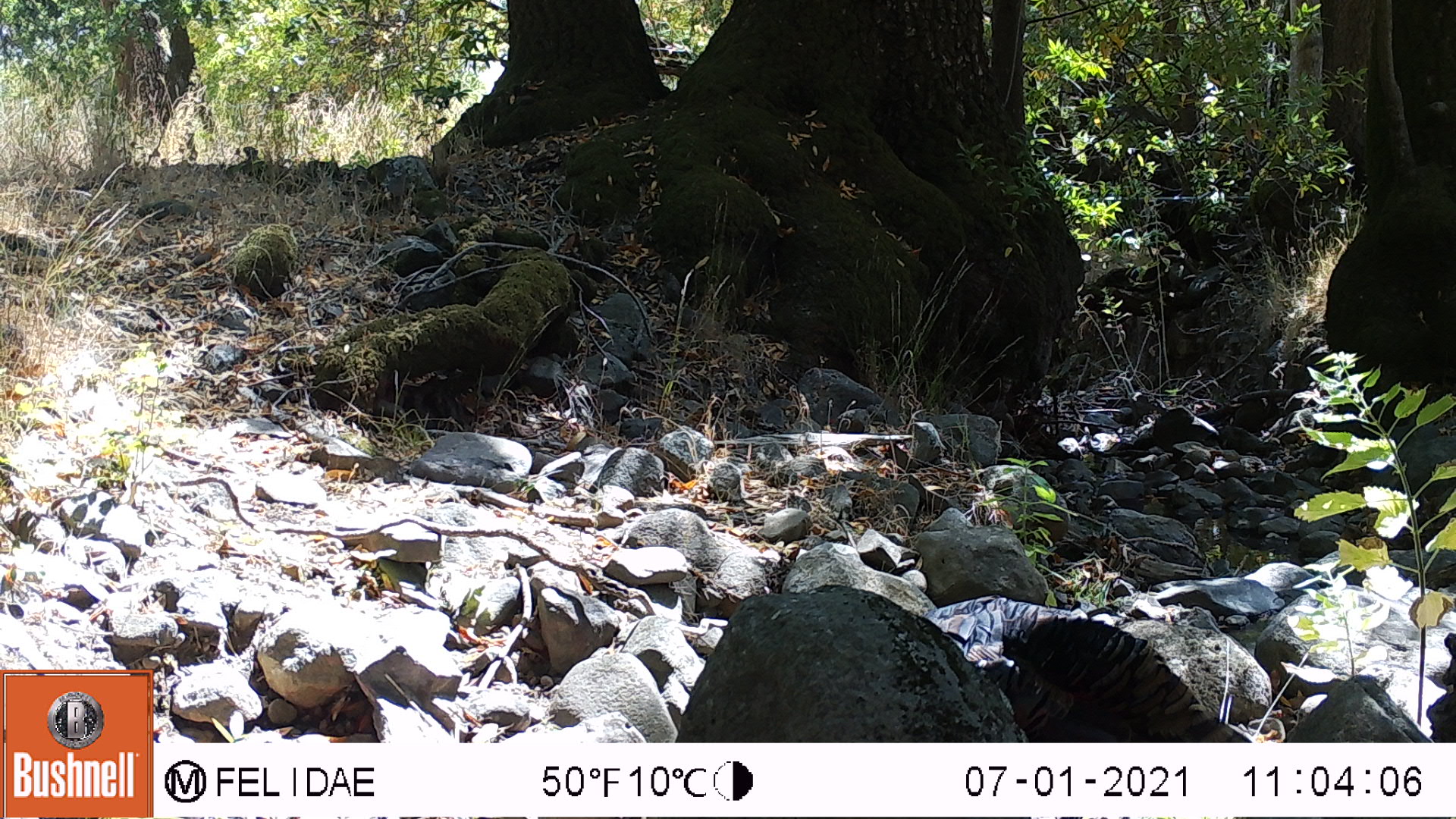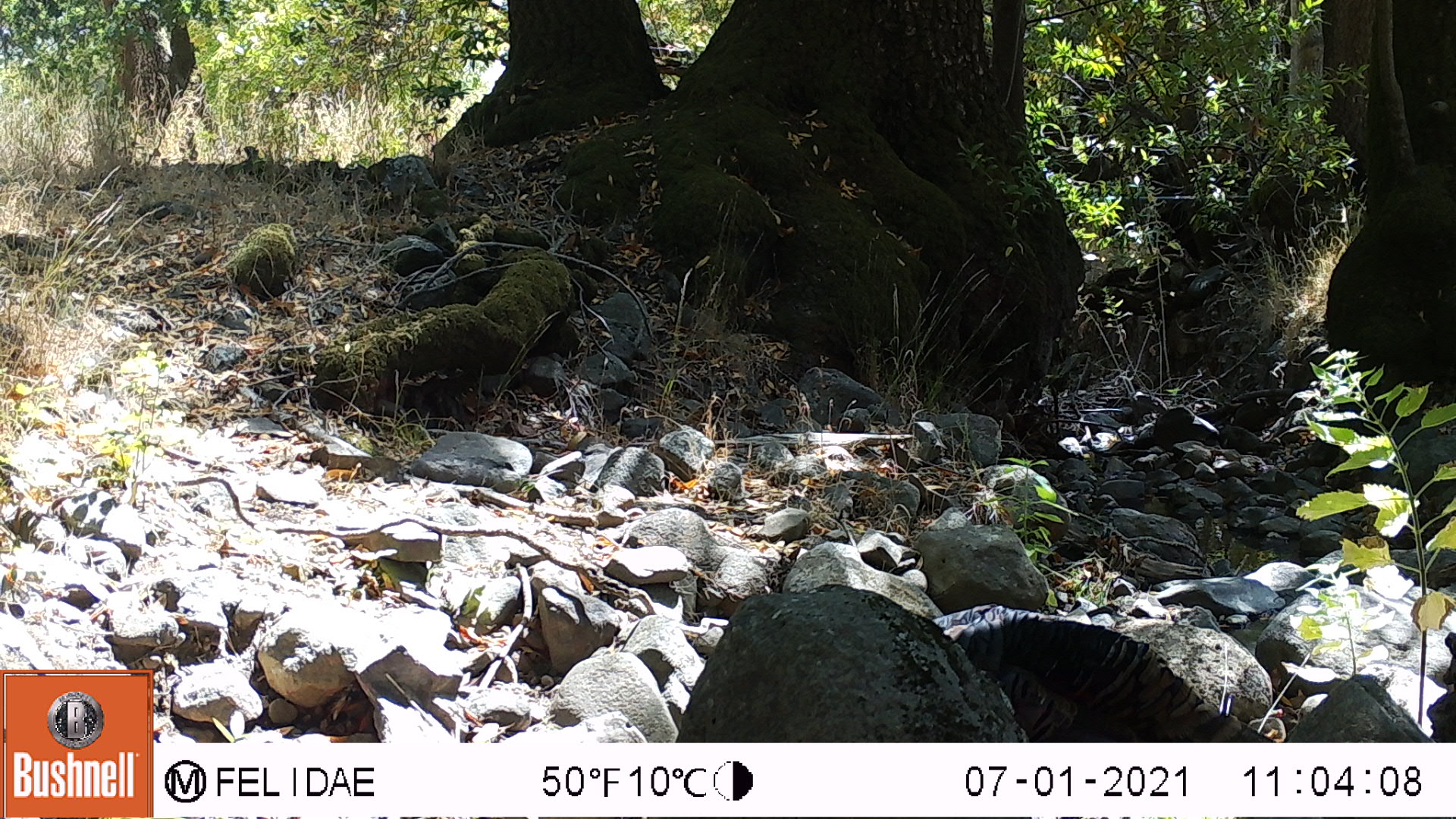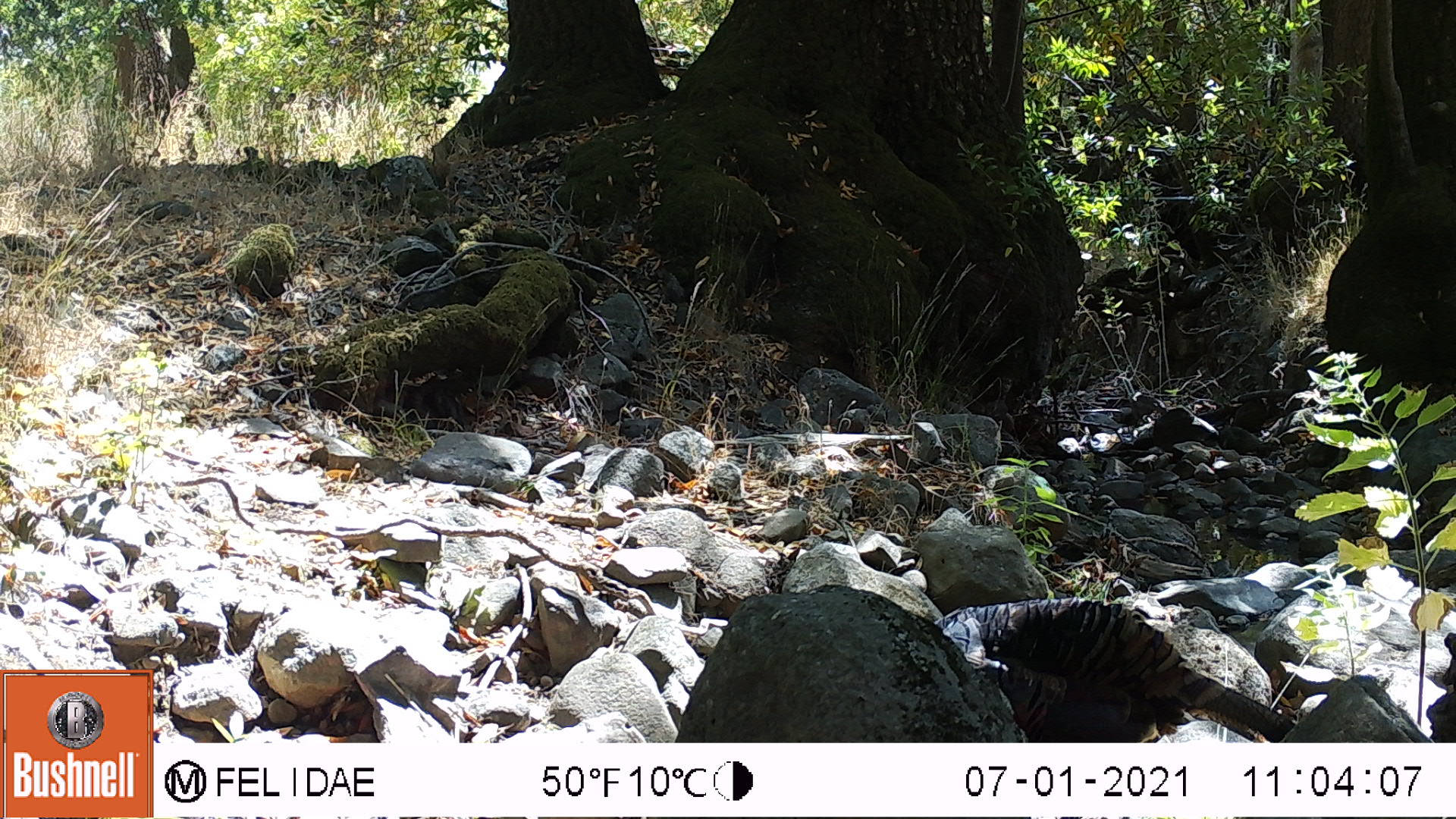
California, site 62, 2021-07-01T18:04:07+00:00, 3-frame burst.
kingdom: Animalia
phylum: Chordata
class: Aves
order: Galliformes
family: Phasianidae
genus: Meleagris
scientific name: Meleagris gallopavo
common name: turkey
Turkey (Meleagris gallopavo).